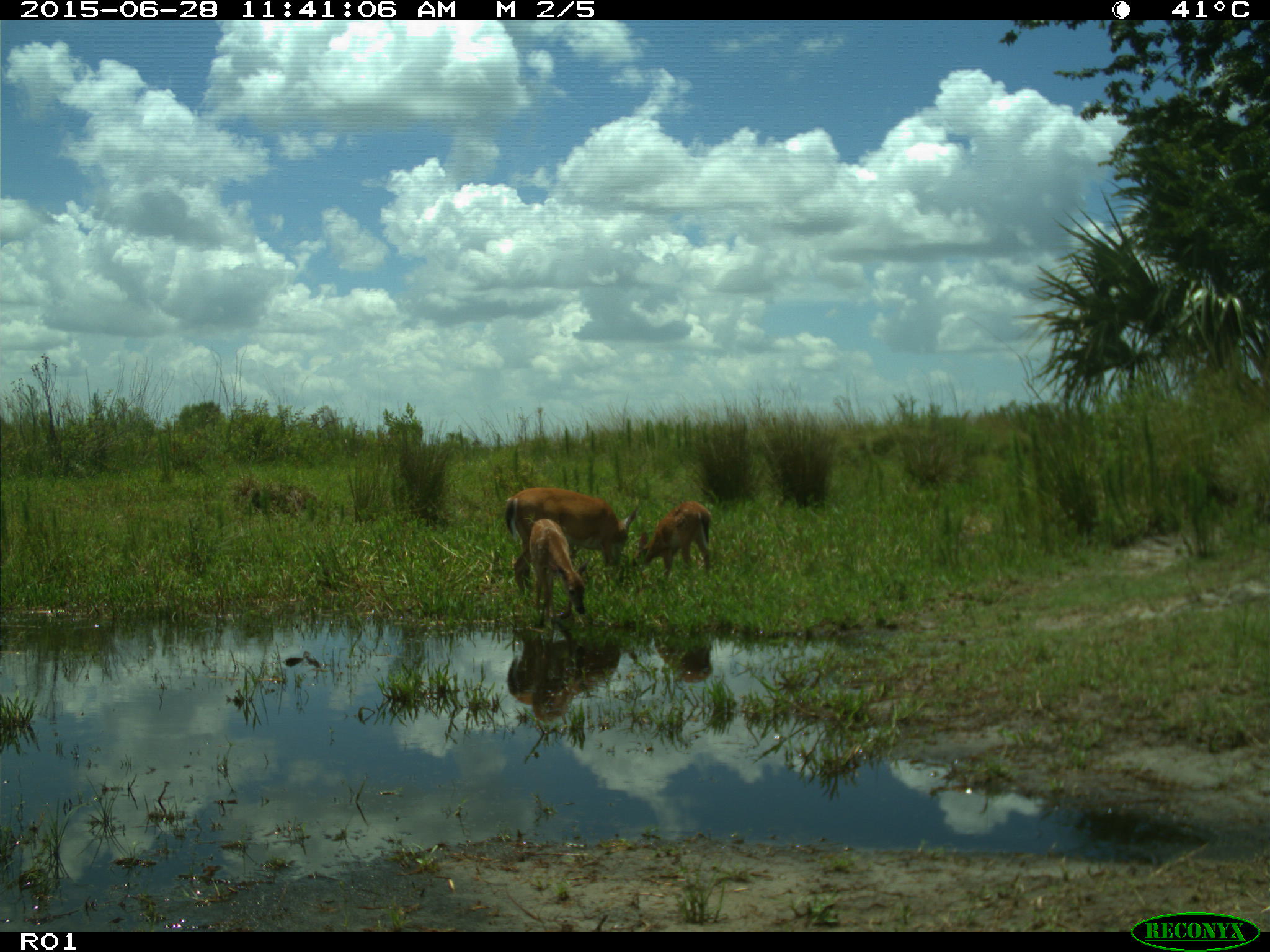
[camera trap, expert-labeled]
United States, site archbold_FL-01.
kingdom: Animalia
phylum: Chordata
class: Mammalia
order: Artiodactyla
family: Cervidae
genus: Odocoileus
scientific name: Odocoileus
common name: deer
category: unidentified deer